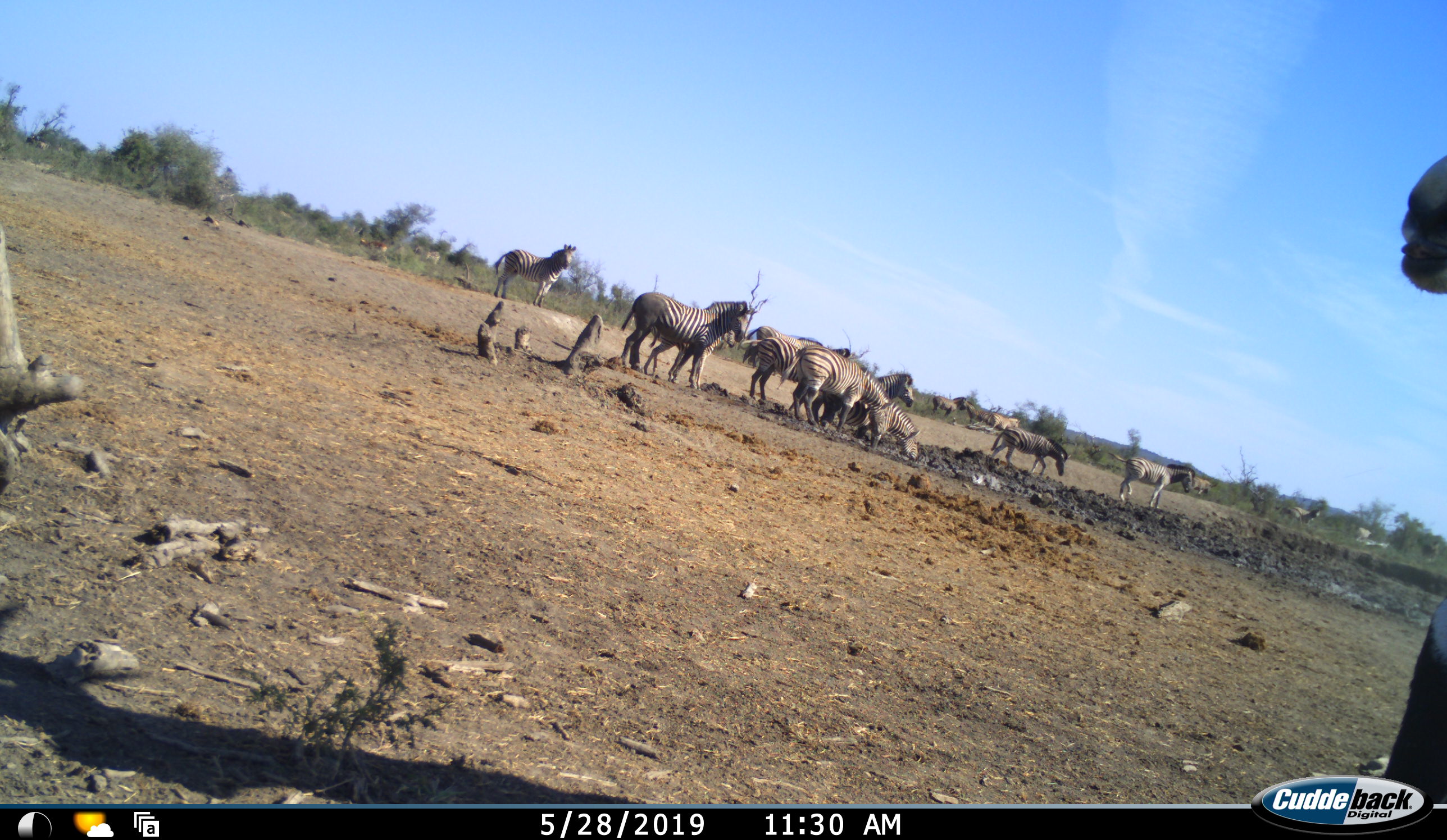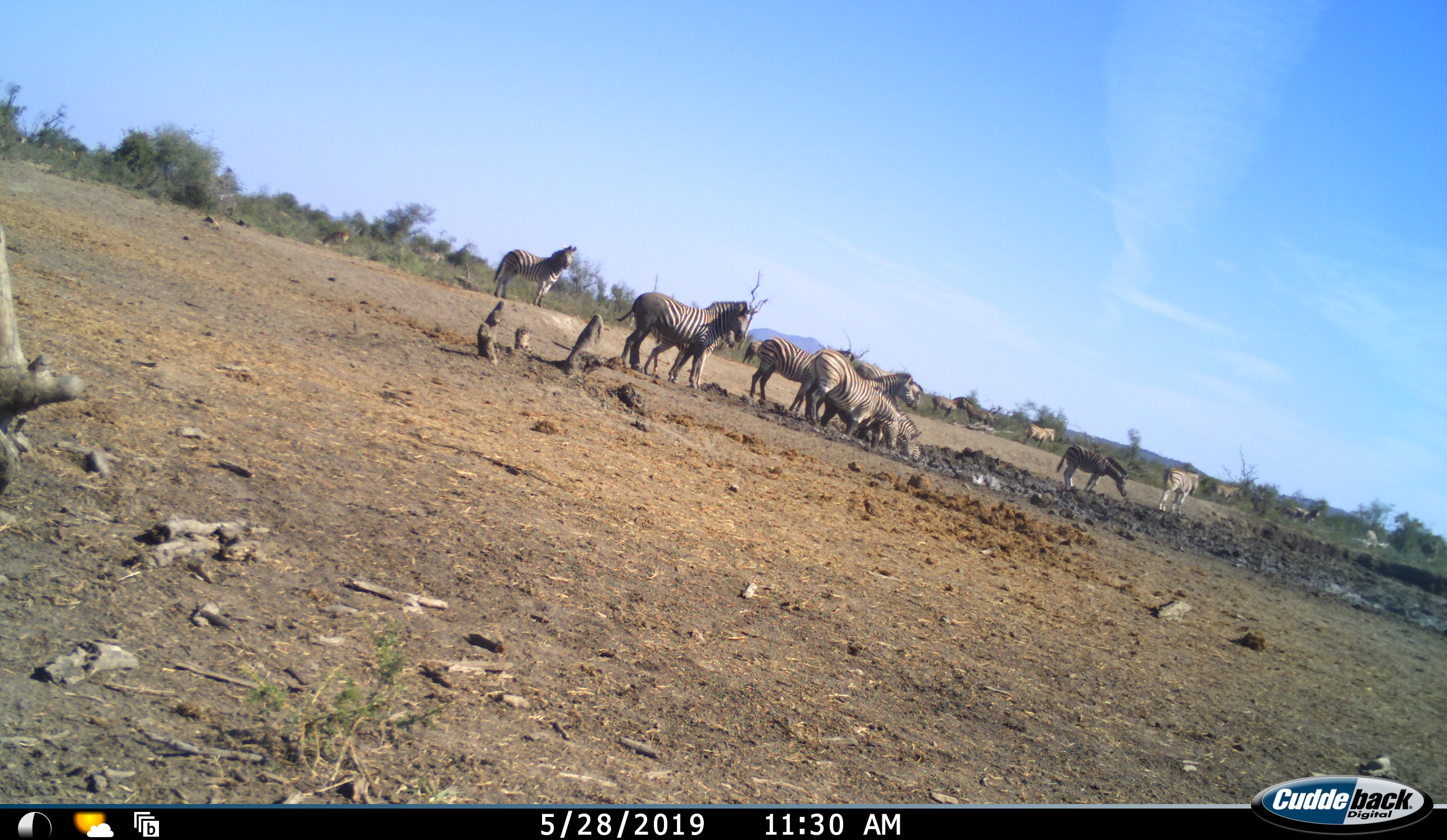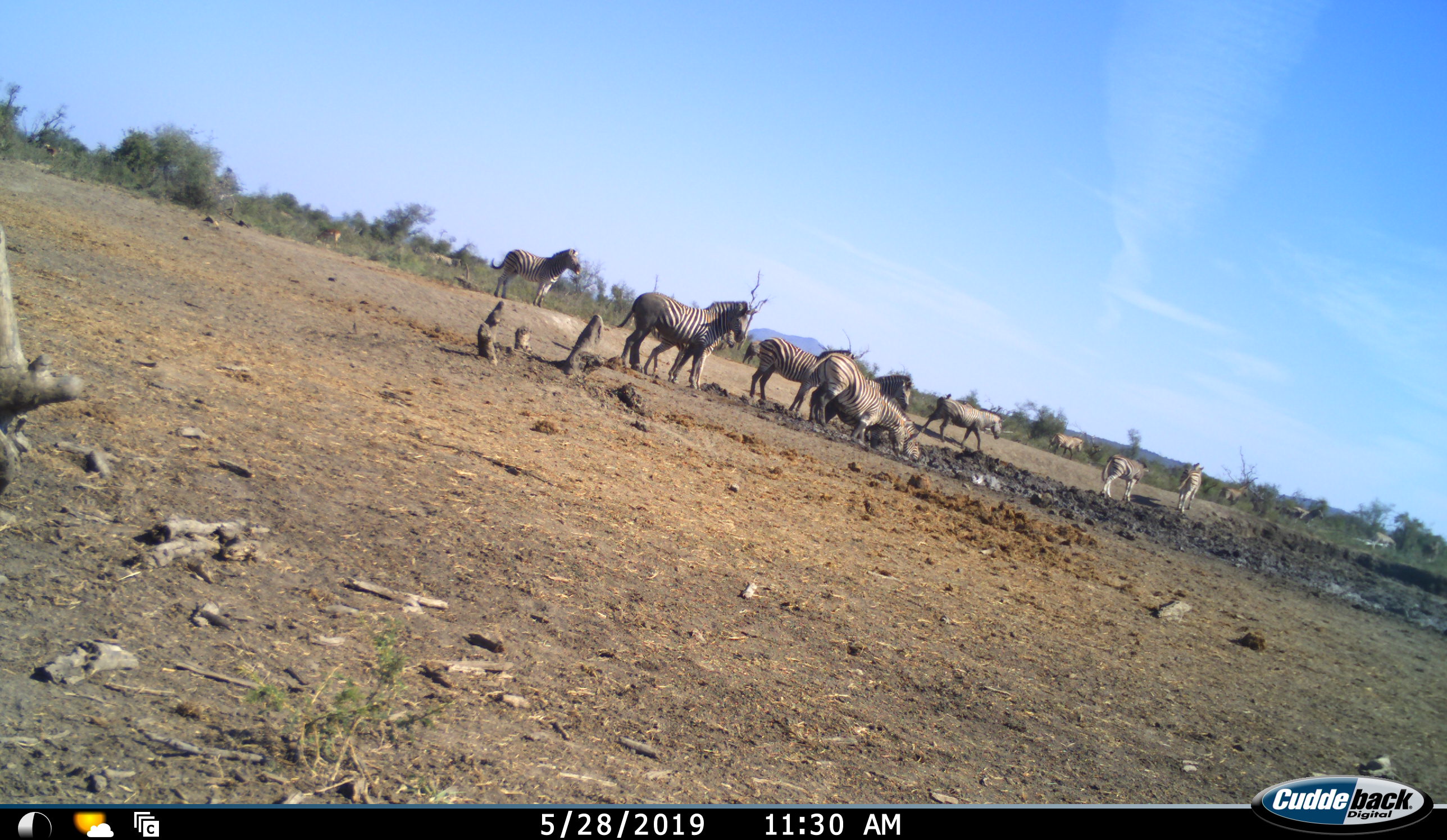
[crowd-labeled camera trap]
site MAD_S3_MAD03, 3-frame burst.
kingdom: Animalia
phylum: Chordata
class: Mammalia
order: Perissodactyla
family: Equidae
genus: Equus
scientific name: Equus quagga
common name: plains zebra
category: zebraplains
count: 11-50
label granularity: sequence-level